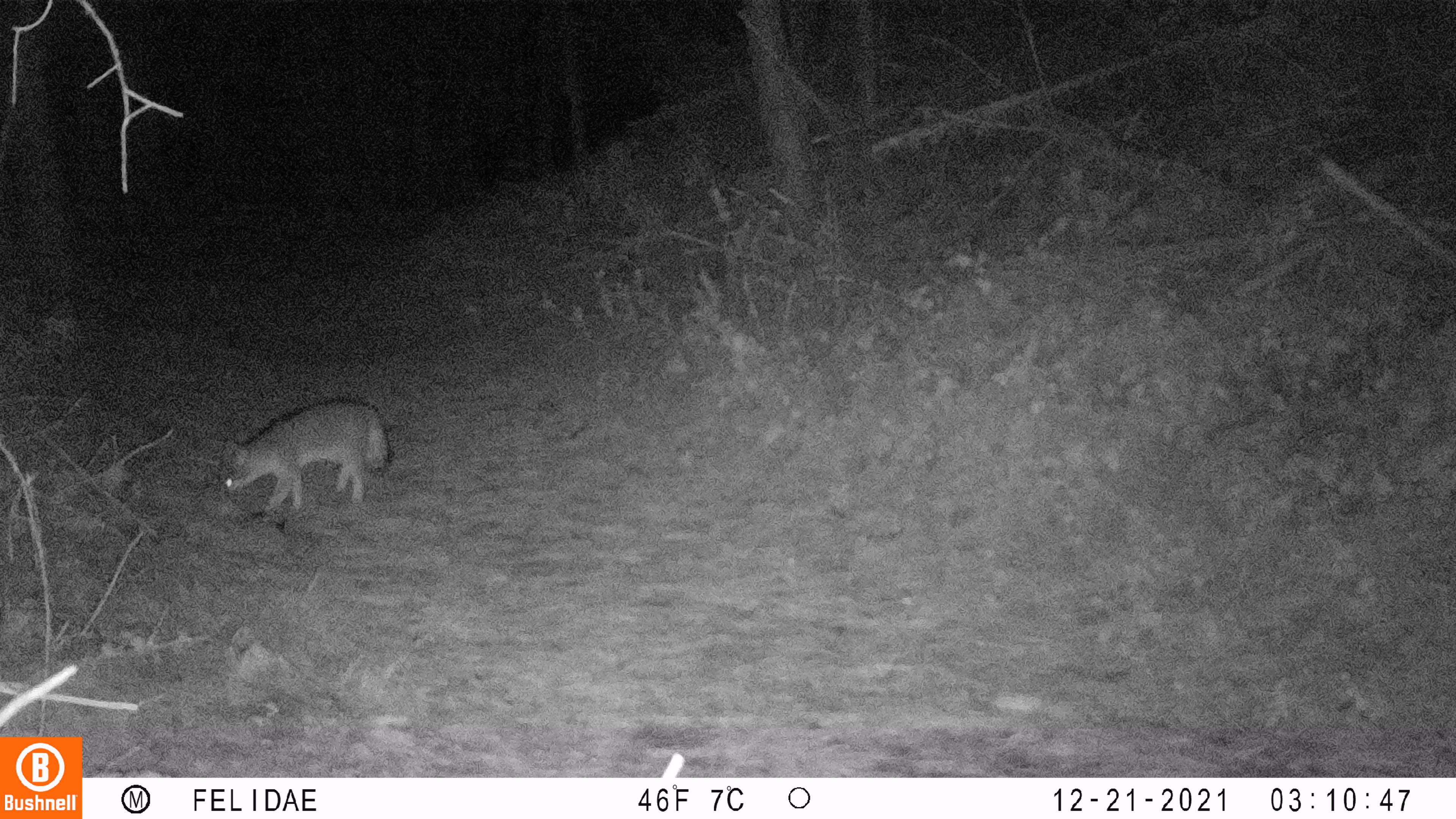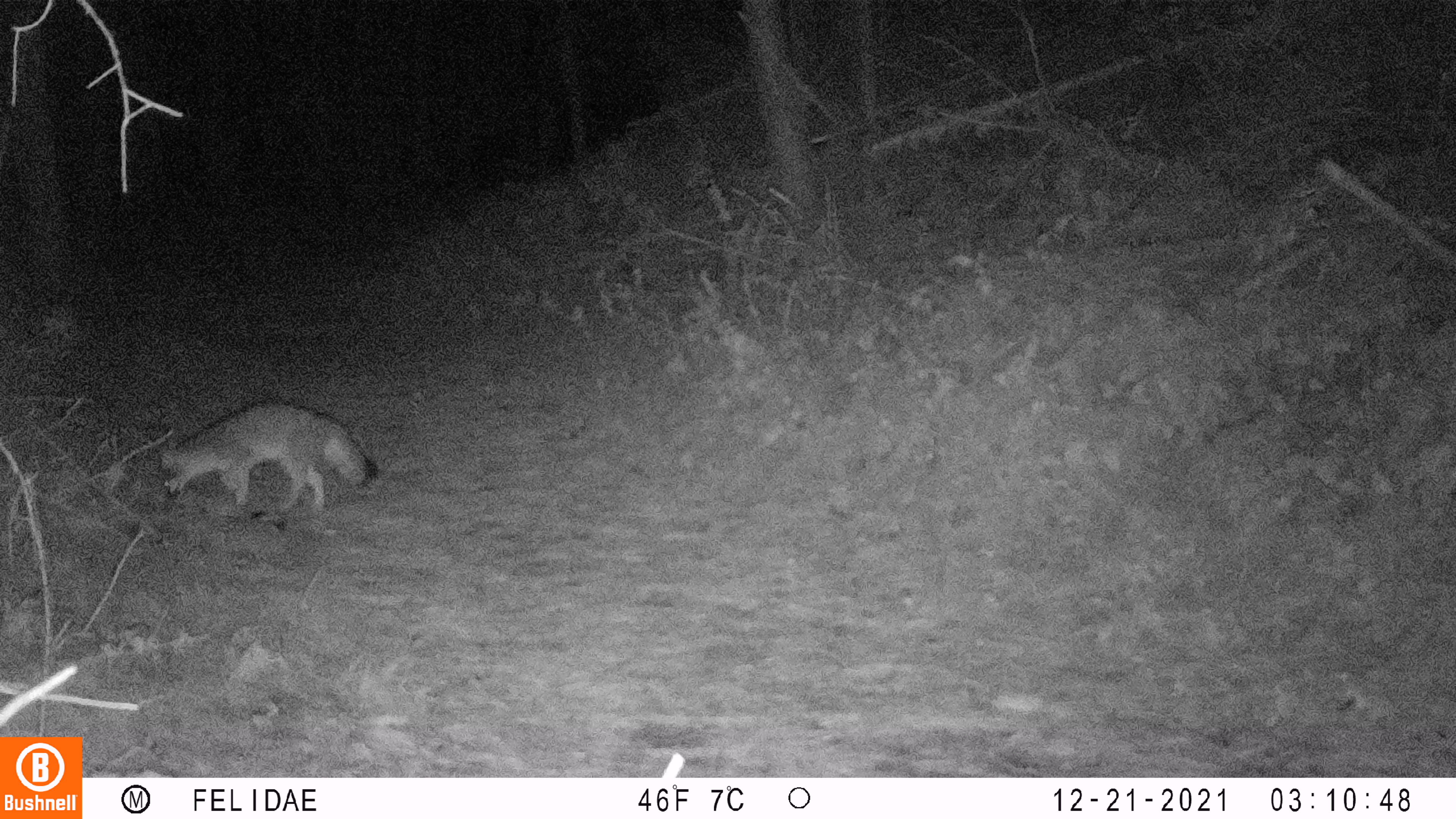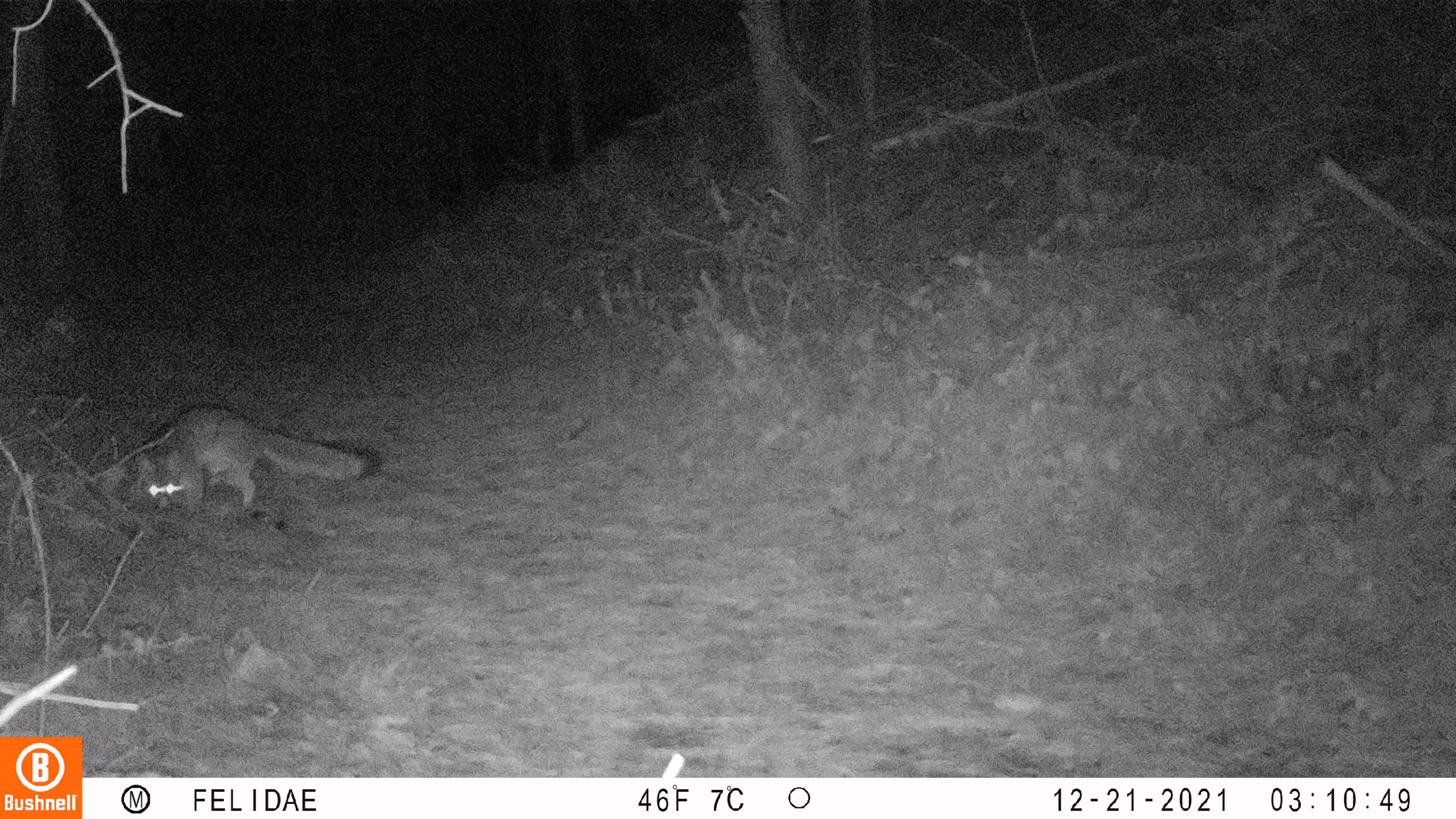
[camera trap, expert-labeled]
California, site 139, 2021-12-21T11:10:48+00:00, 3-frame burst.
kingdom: Animalia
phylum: Chordata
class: Mammalia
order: Carnivora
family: Canidae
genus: Urocyon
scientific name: Urocyon cinereoargenteus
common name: gray fox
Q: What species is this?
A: Gray fox (Urocyon cinereoargenteus).